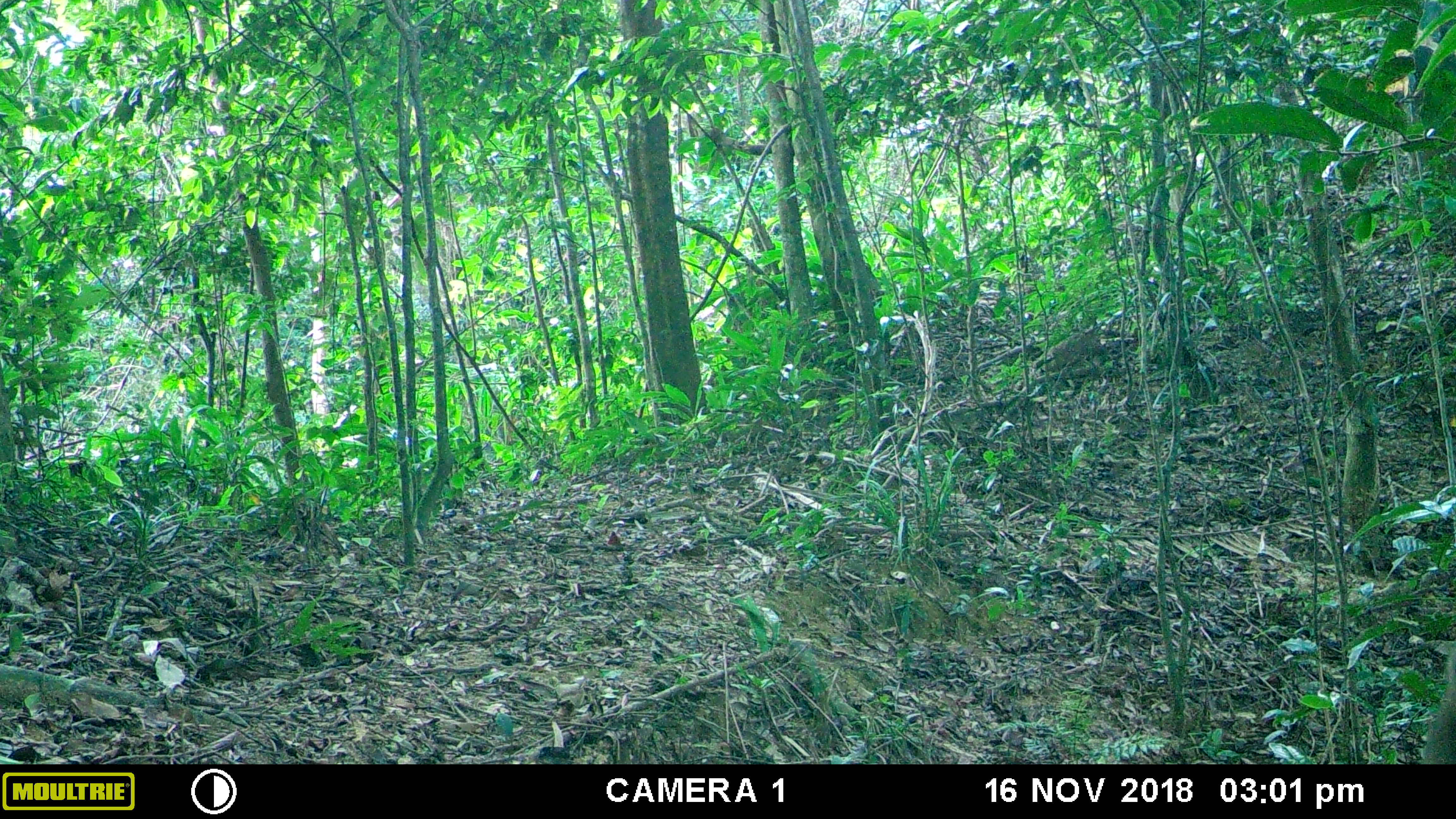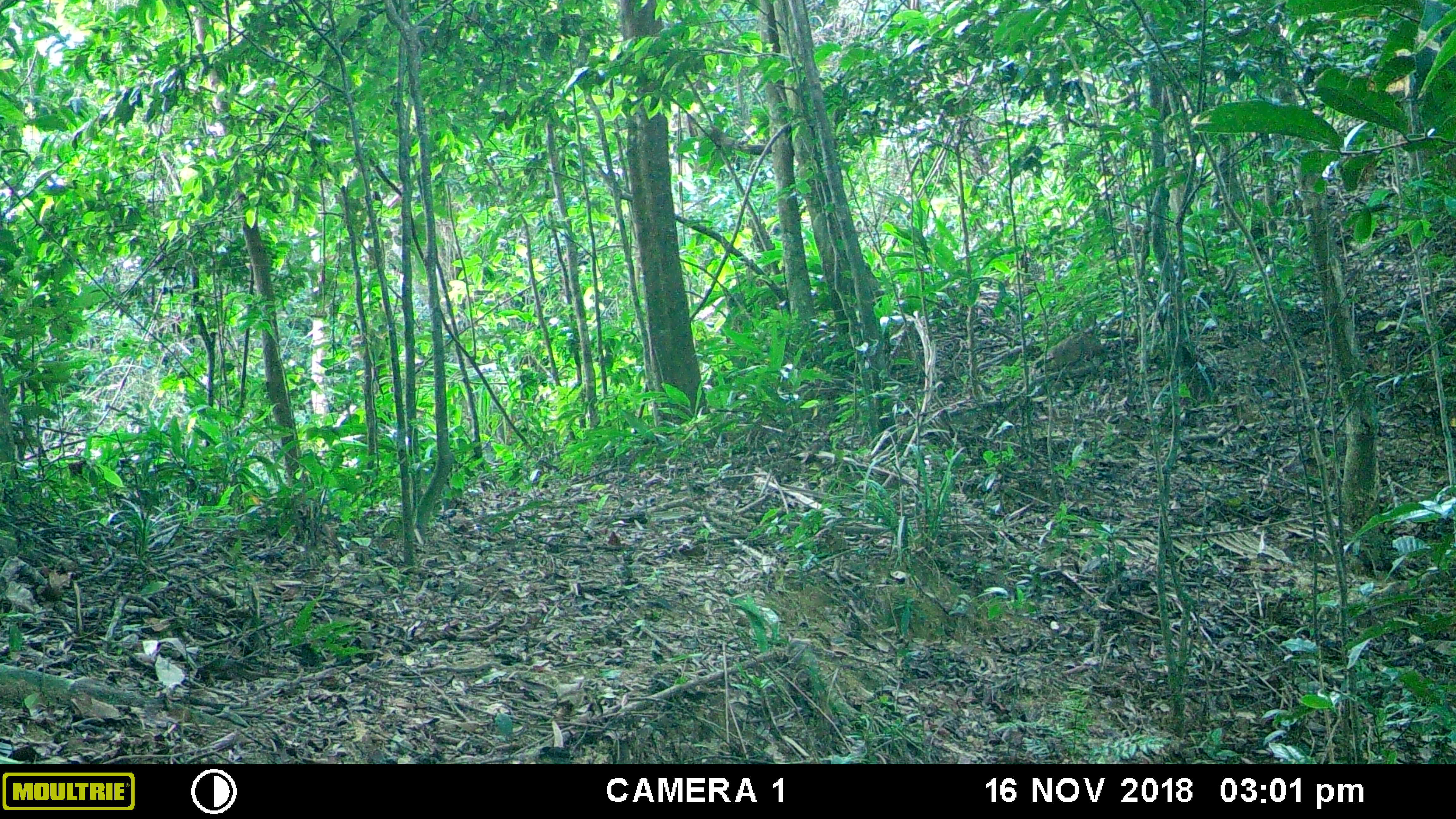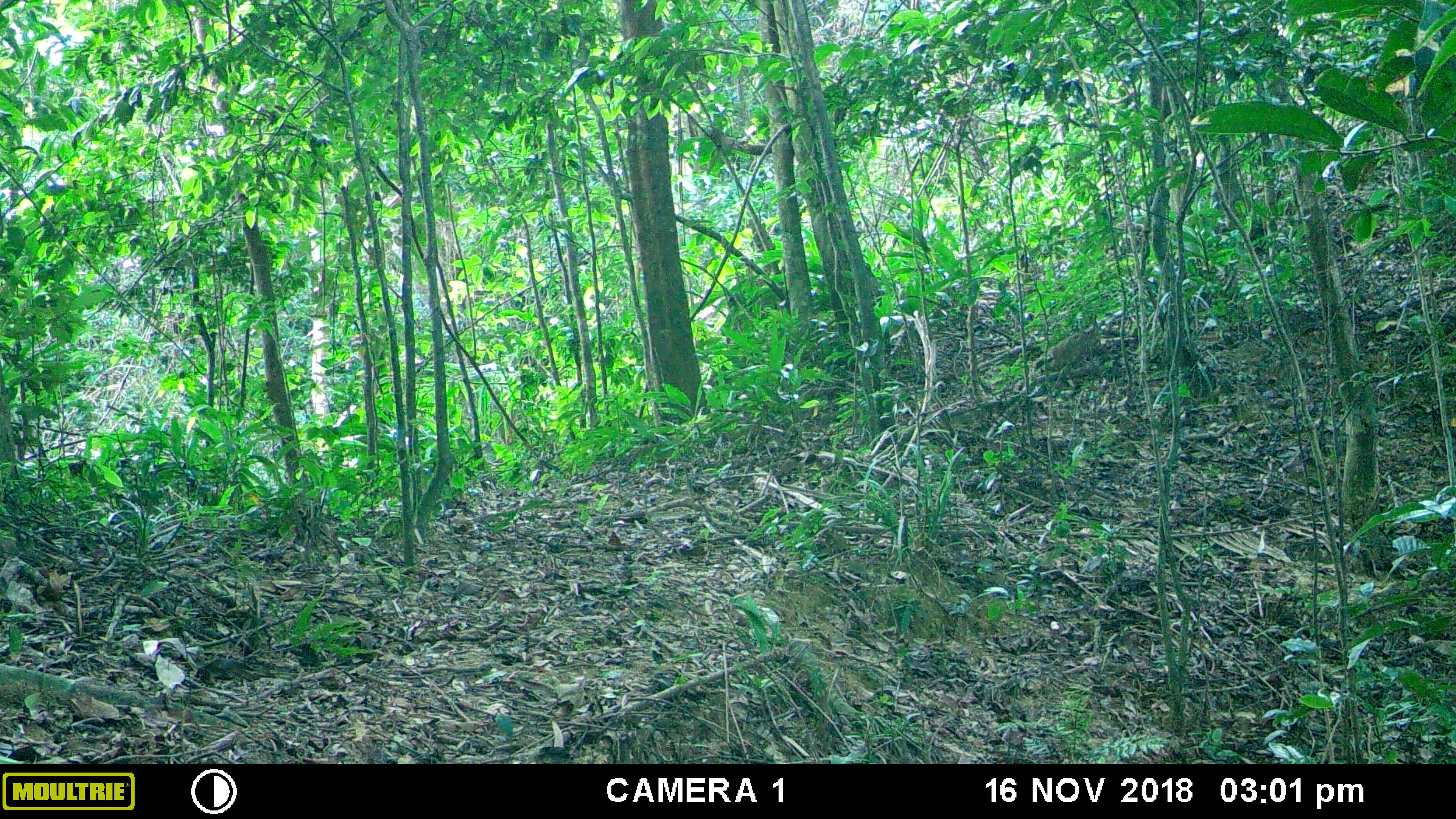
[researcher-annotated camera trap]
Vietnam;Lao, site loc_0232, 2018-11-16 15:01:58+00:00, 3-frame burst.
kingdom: Animalia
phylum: Chordata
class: Mammalia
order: Primates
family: Cercopithecidae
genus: Macaca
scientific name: Macaca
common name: macaques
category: assam or rhesus macaque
Assam or rhesus macaque (macaques) (Macaca). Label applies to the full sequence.